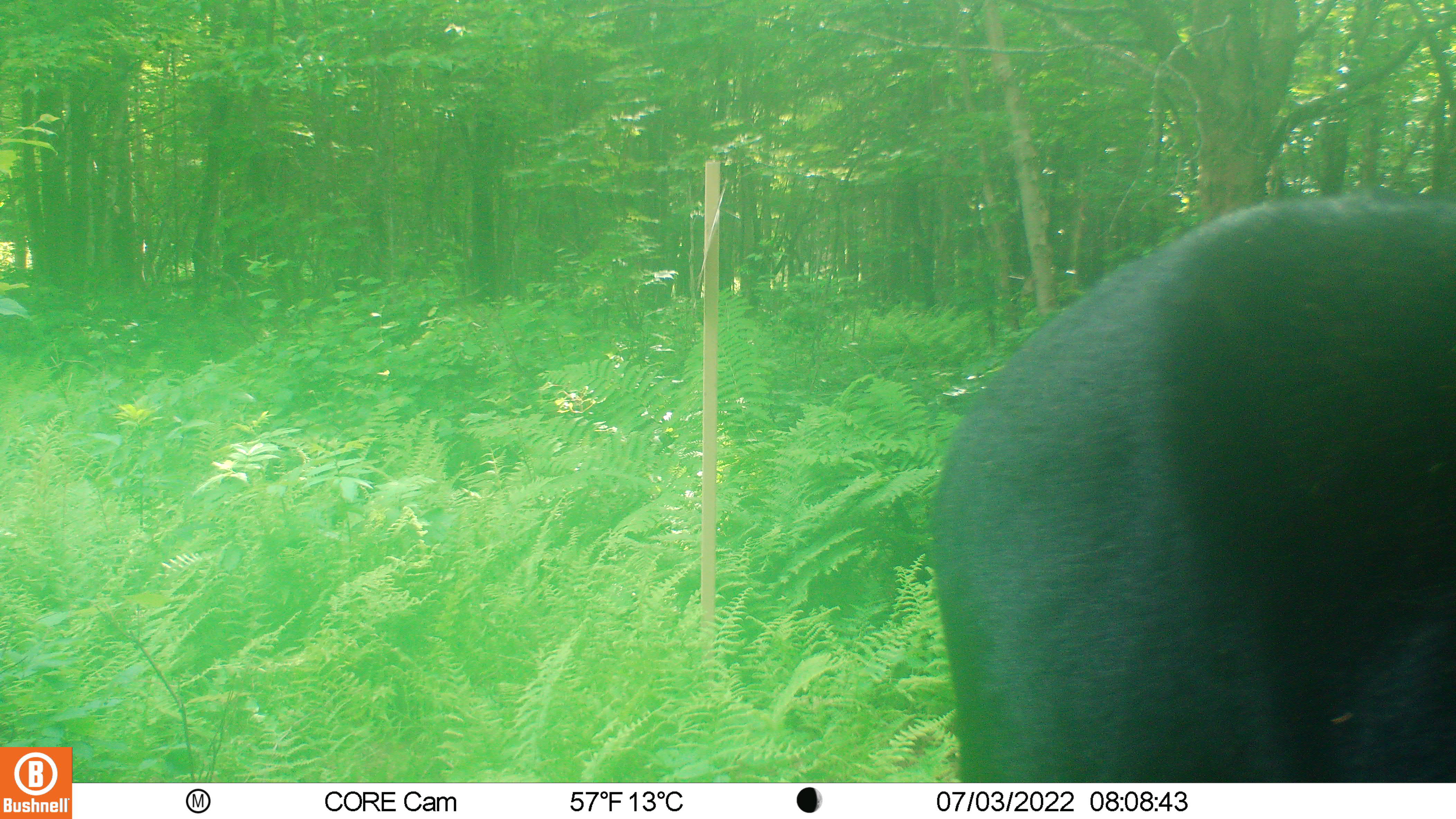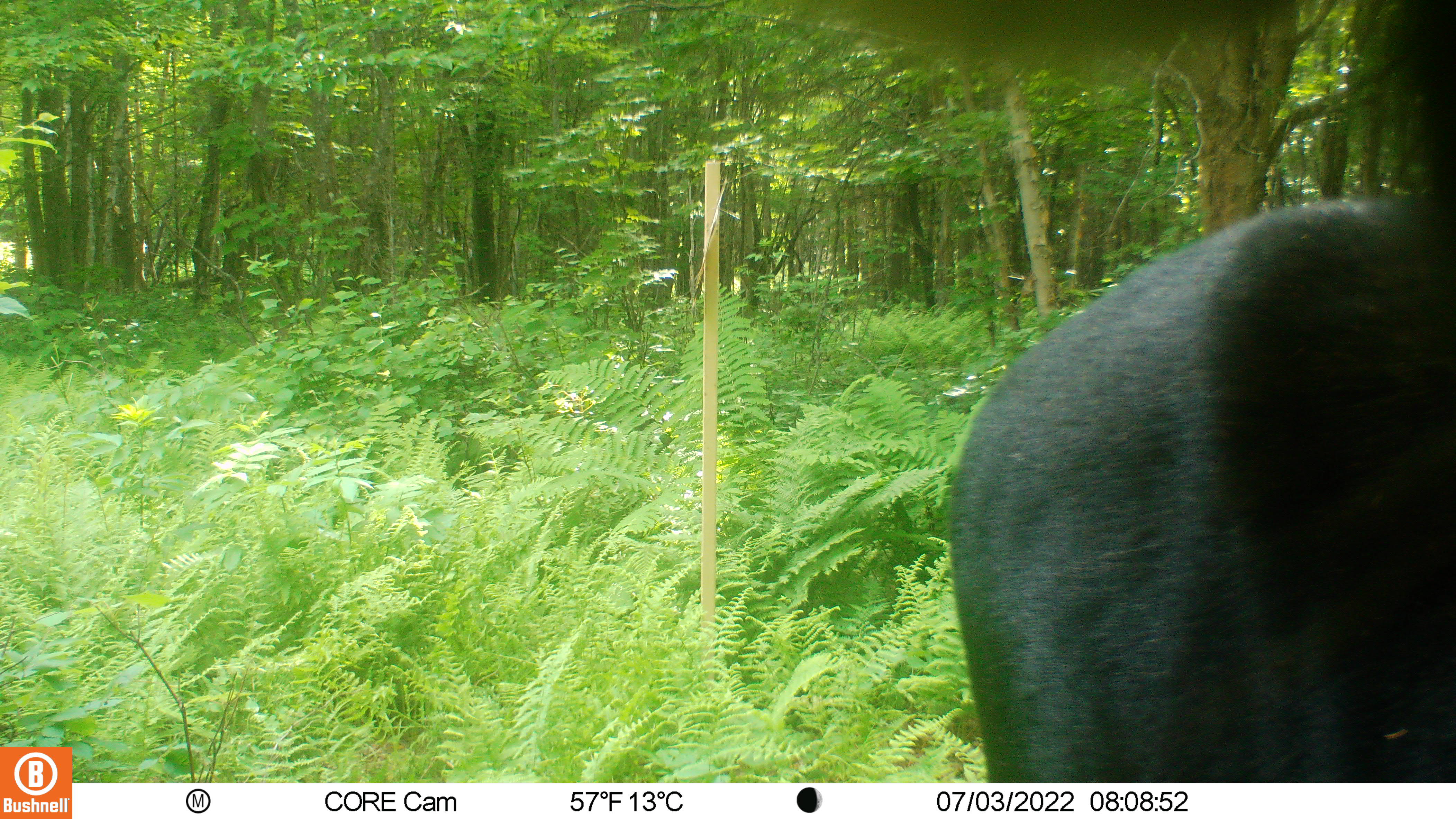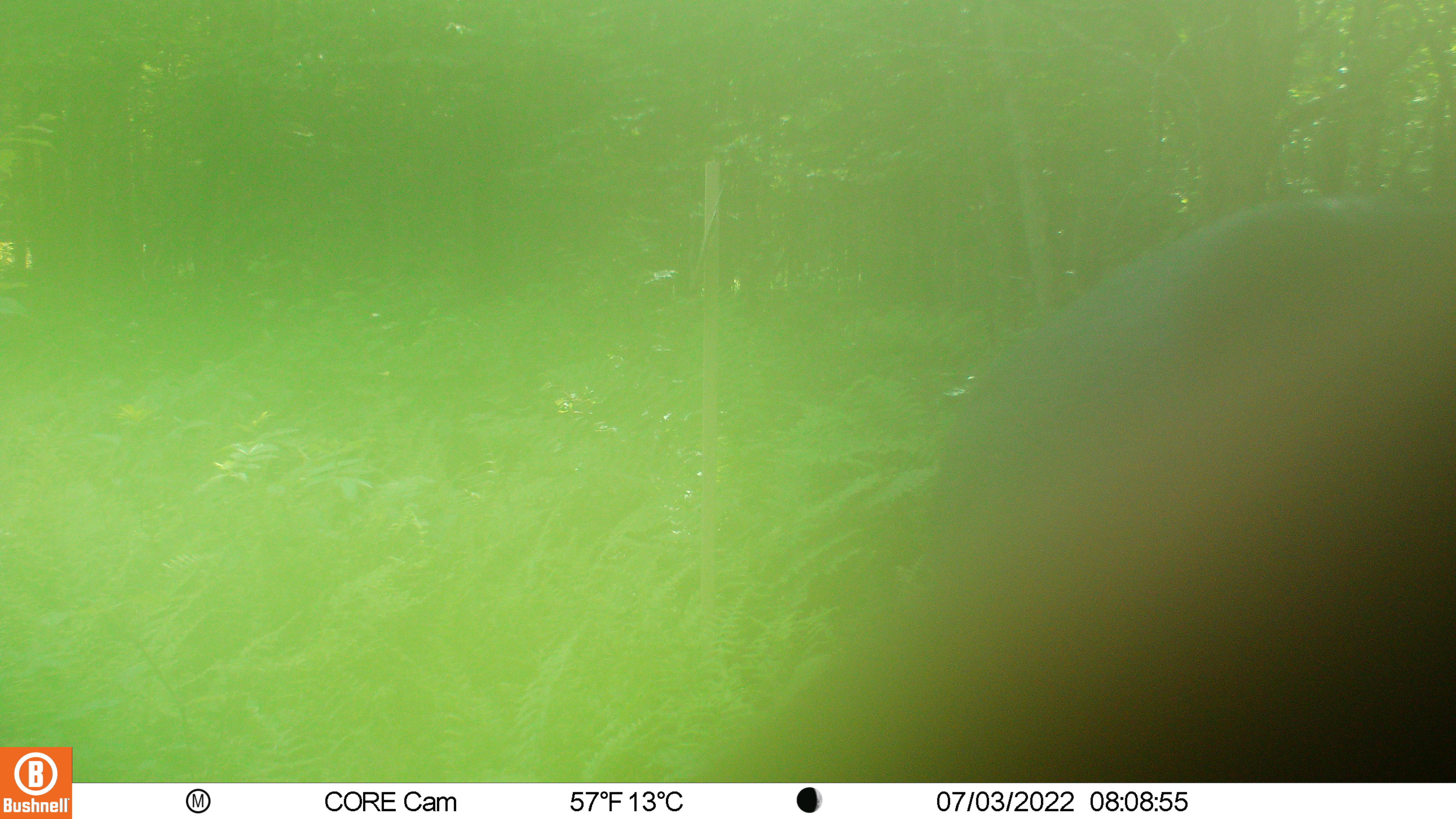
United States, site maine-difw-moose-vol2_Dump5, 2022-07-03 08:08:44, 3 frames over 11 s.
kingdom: Animalia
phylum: Chordata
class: Mammalia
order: Artiodactyla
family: Cervidae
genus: Alces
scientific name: Alces alces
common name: moose